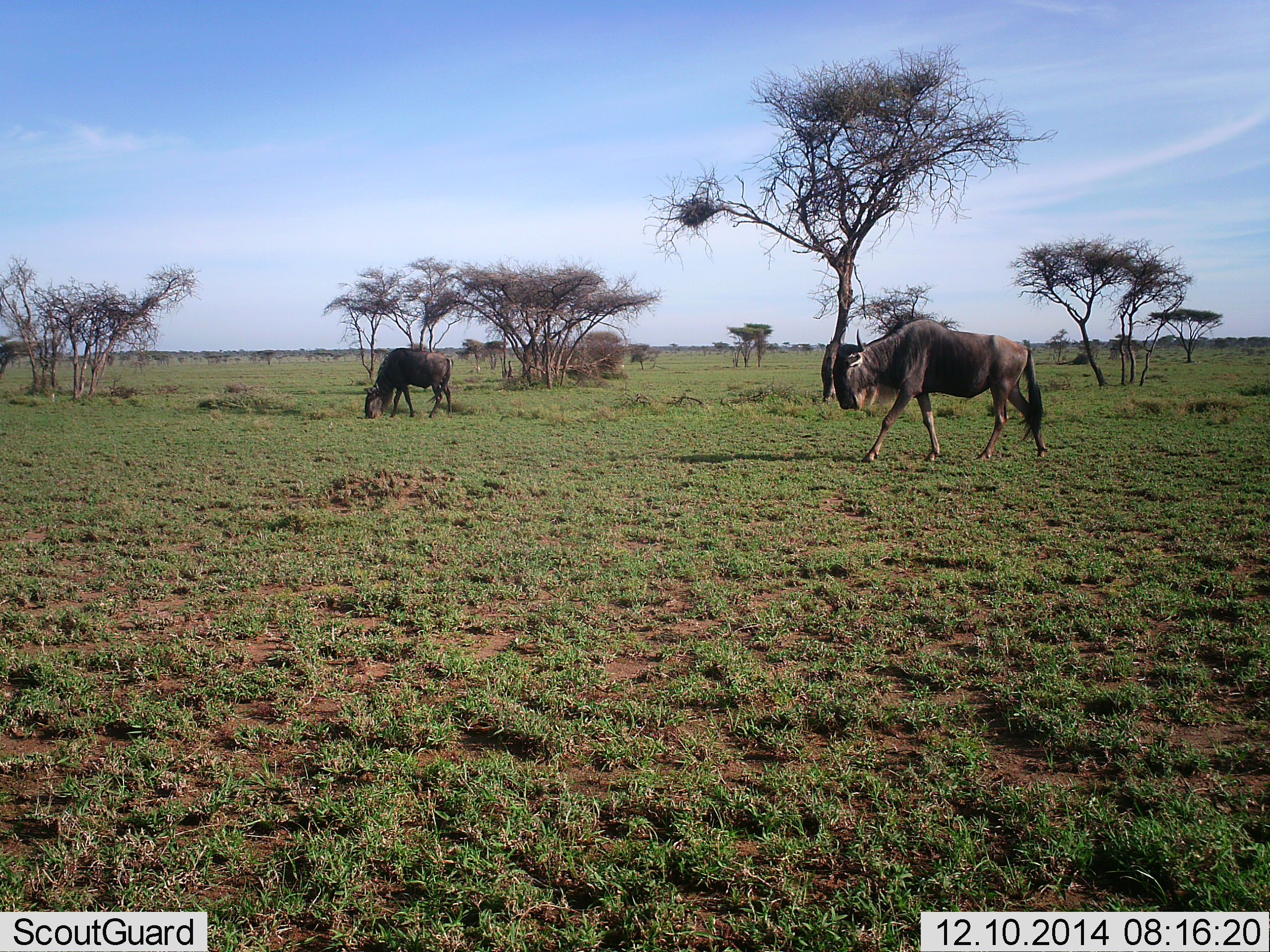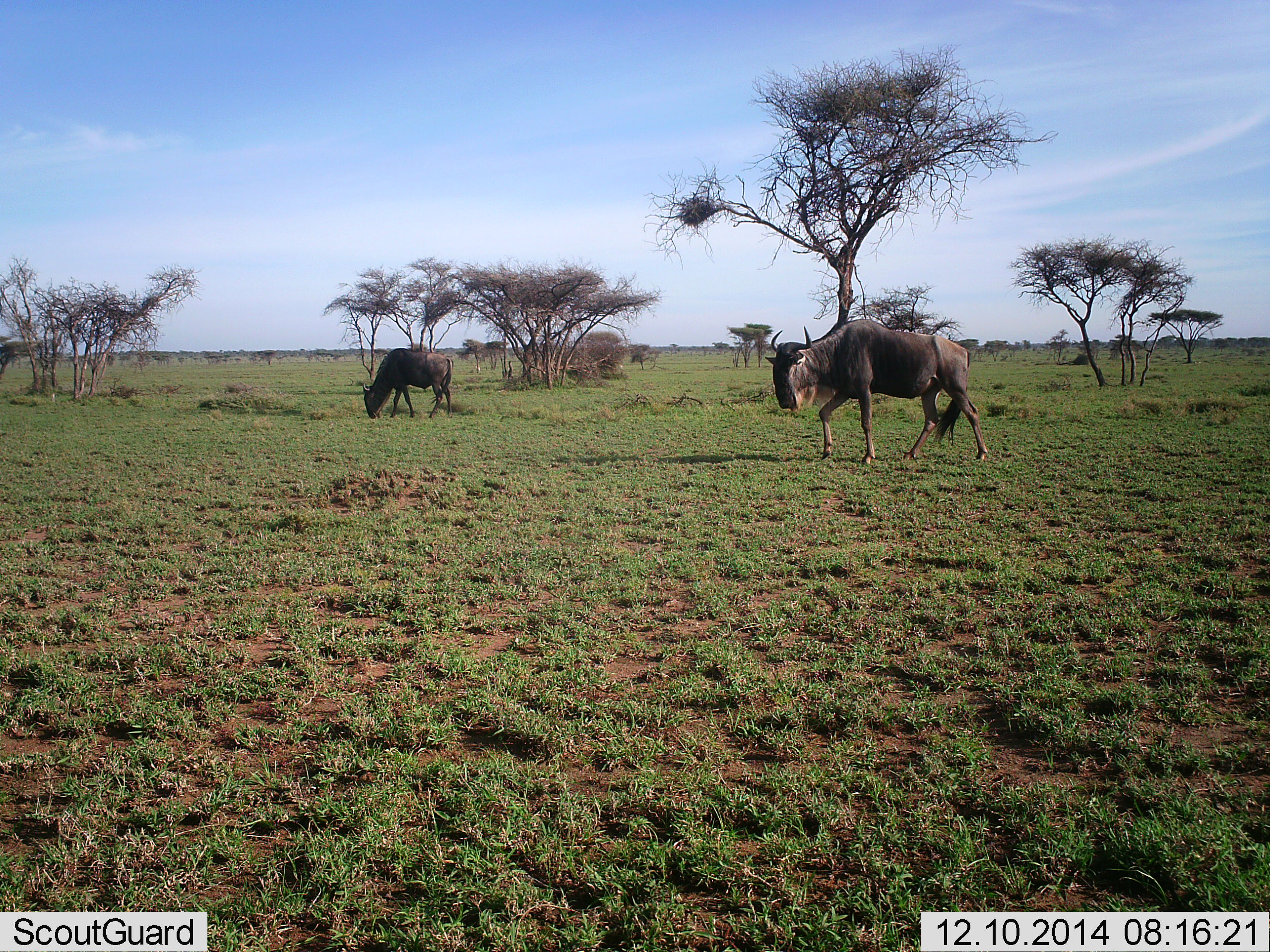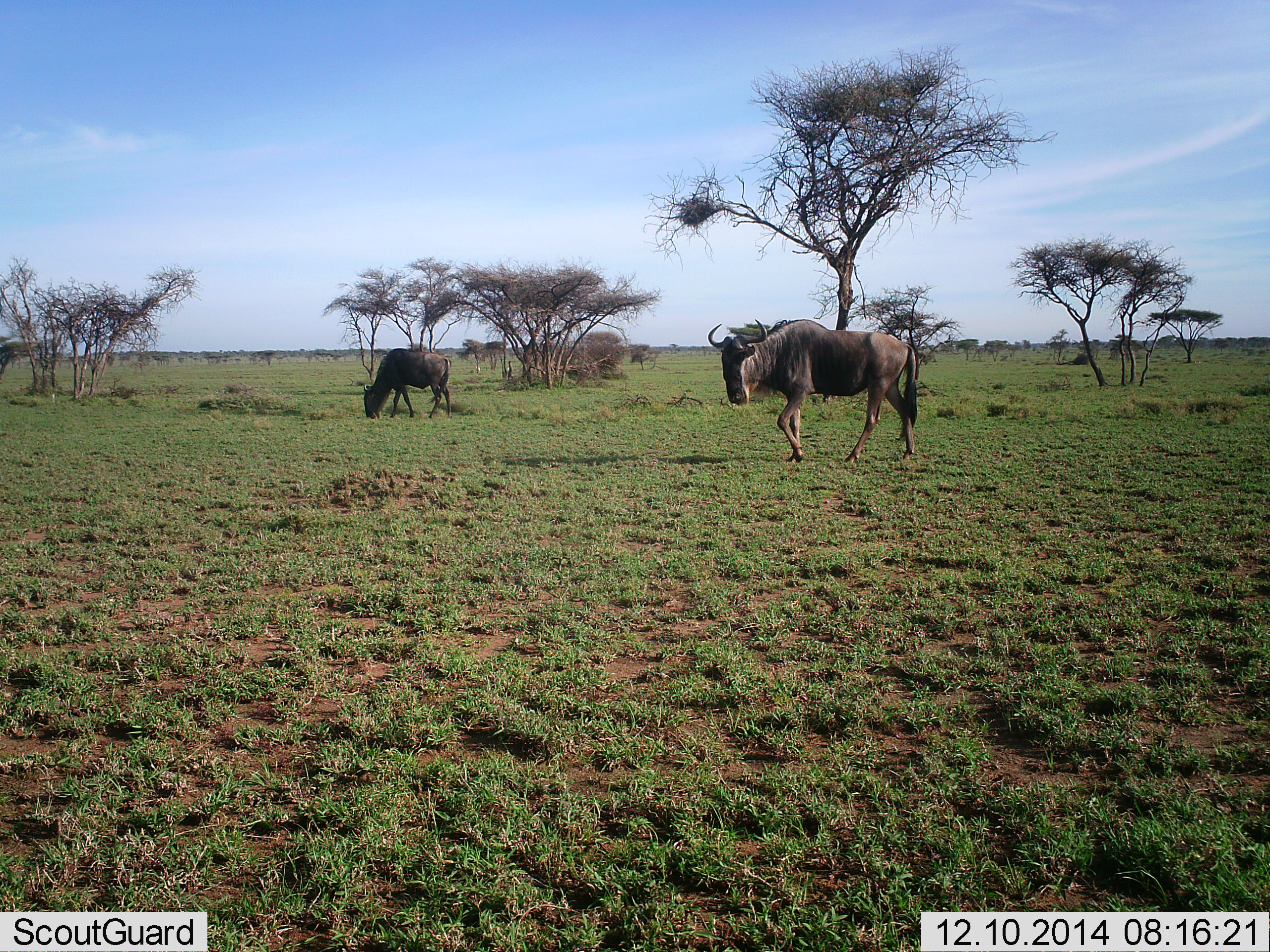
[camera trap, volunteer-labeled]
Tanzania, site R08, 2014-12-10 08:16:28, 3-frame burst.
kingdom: Animalia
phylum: Chordata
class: Mammalia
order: Artiodactyla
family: Bovidae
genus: Connochaetes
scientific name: Connochaetes taurinus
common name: blue wildebeest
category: wildebeest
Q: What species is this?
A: Wildebeest (blue wildebeest) (Connochaetes taurinus).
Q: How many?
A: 2.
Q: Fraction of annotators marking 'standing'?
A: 20%.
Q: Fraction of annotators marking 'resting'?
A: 0%.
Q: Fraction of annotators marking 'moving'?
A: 100%.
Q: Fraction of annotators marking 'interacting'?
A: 0%.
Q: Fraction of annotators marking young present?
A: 0%.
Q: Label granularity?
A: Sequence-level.